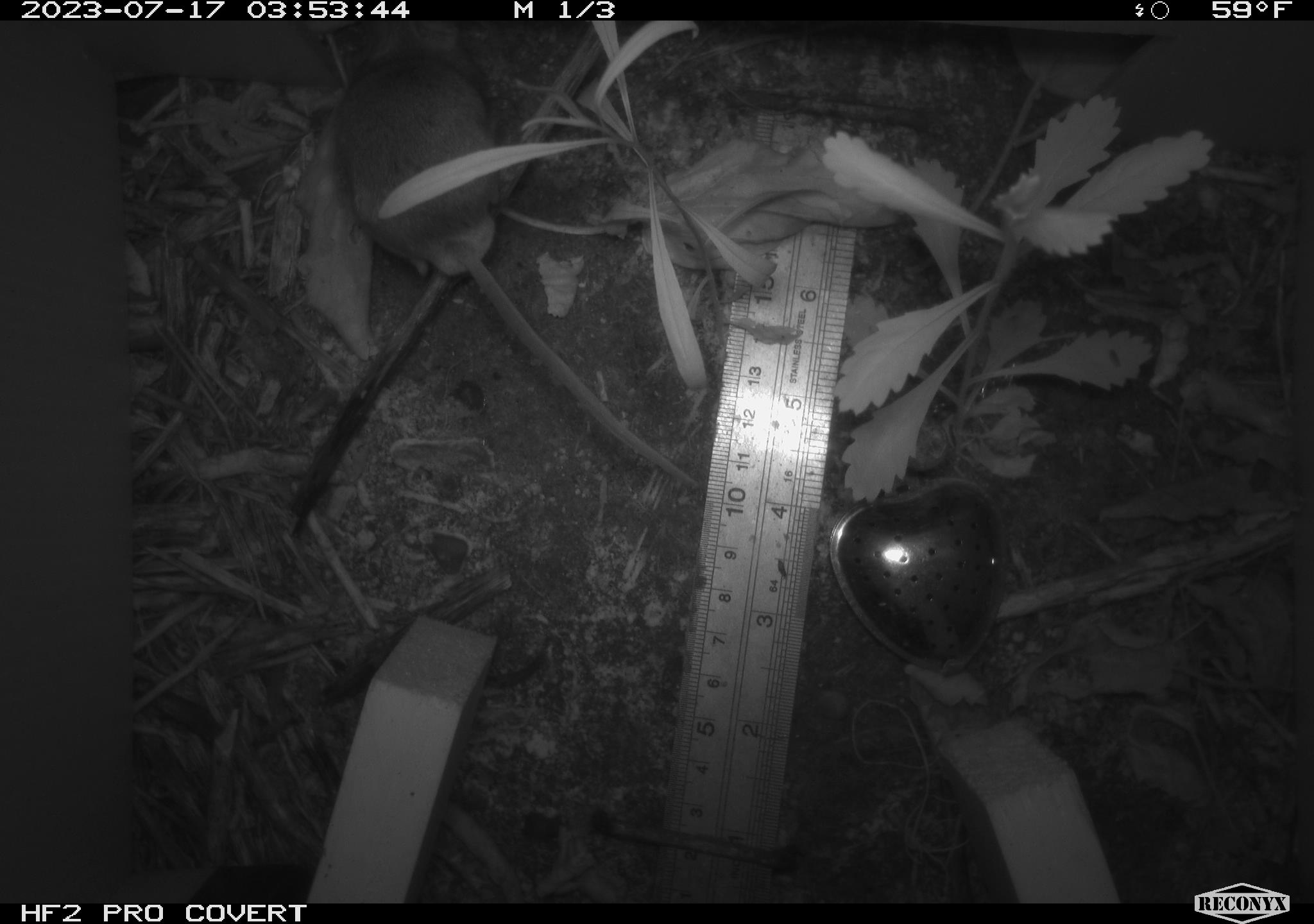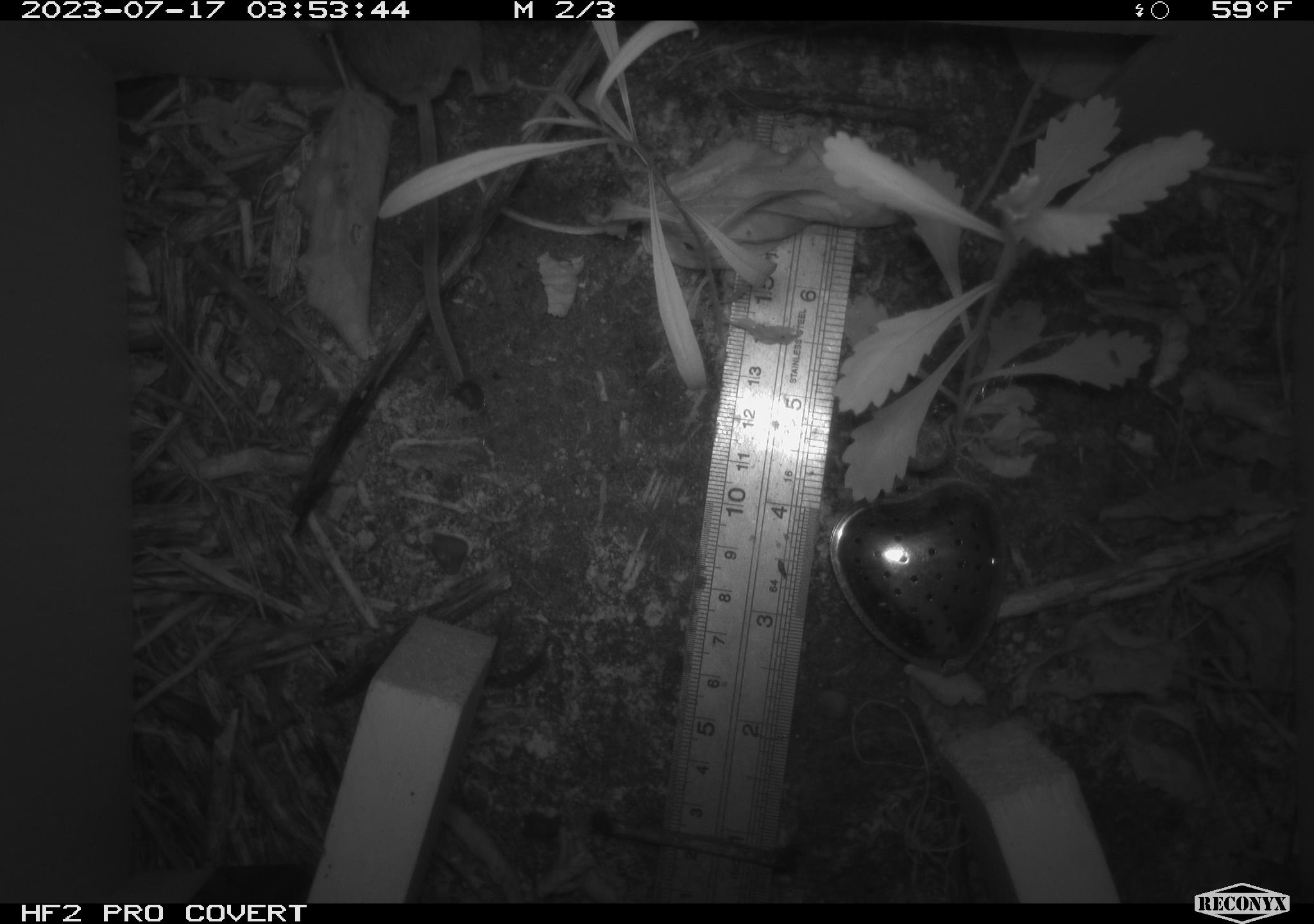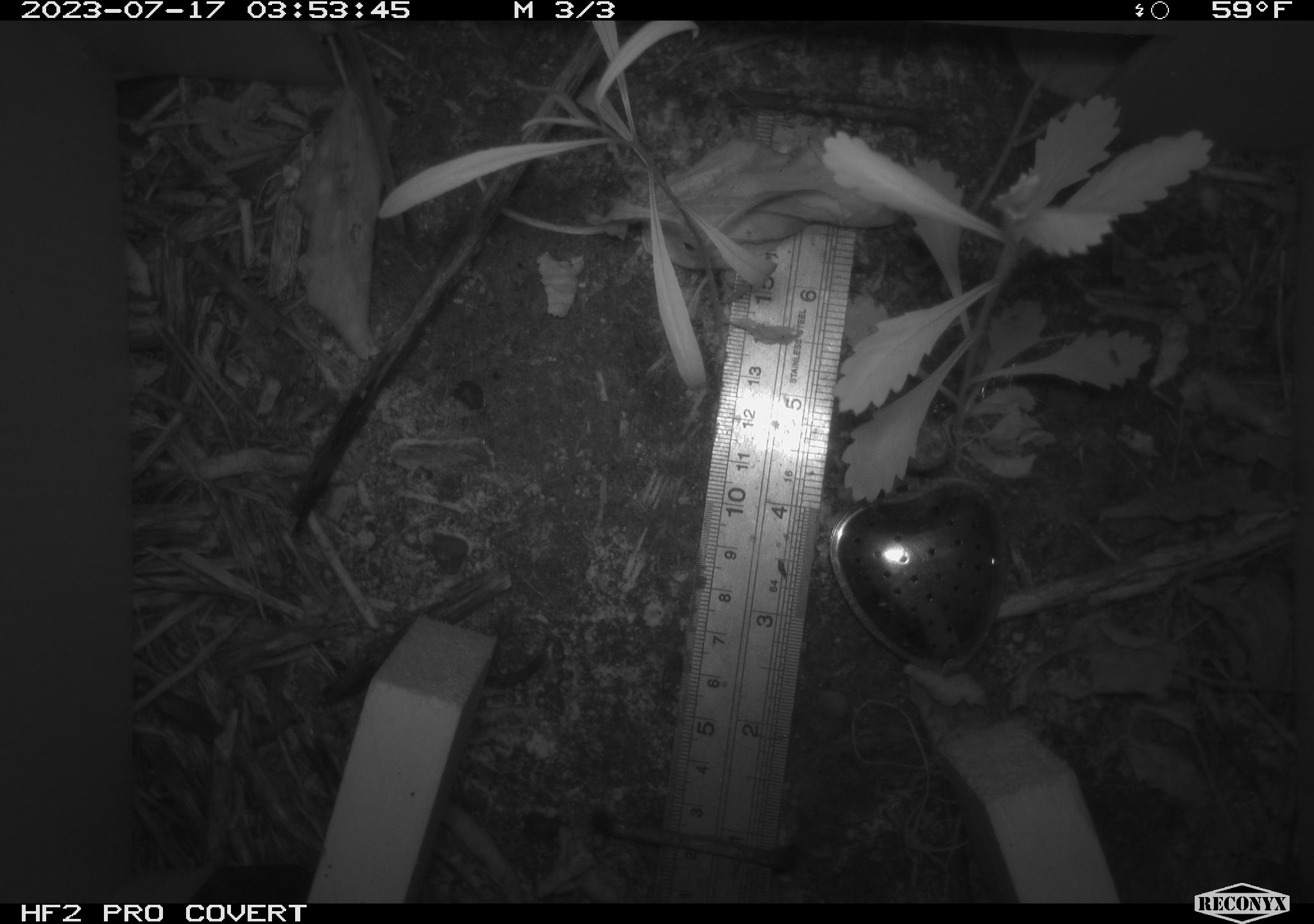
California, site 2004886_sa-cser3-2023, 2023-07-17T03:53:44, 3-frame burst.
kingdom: Animalia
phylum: Chordata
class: Mammalia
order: Rodentia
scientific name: Rodentia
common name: mouse species